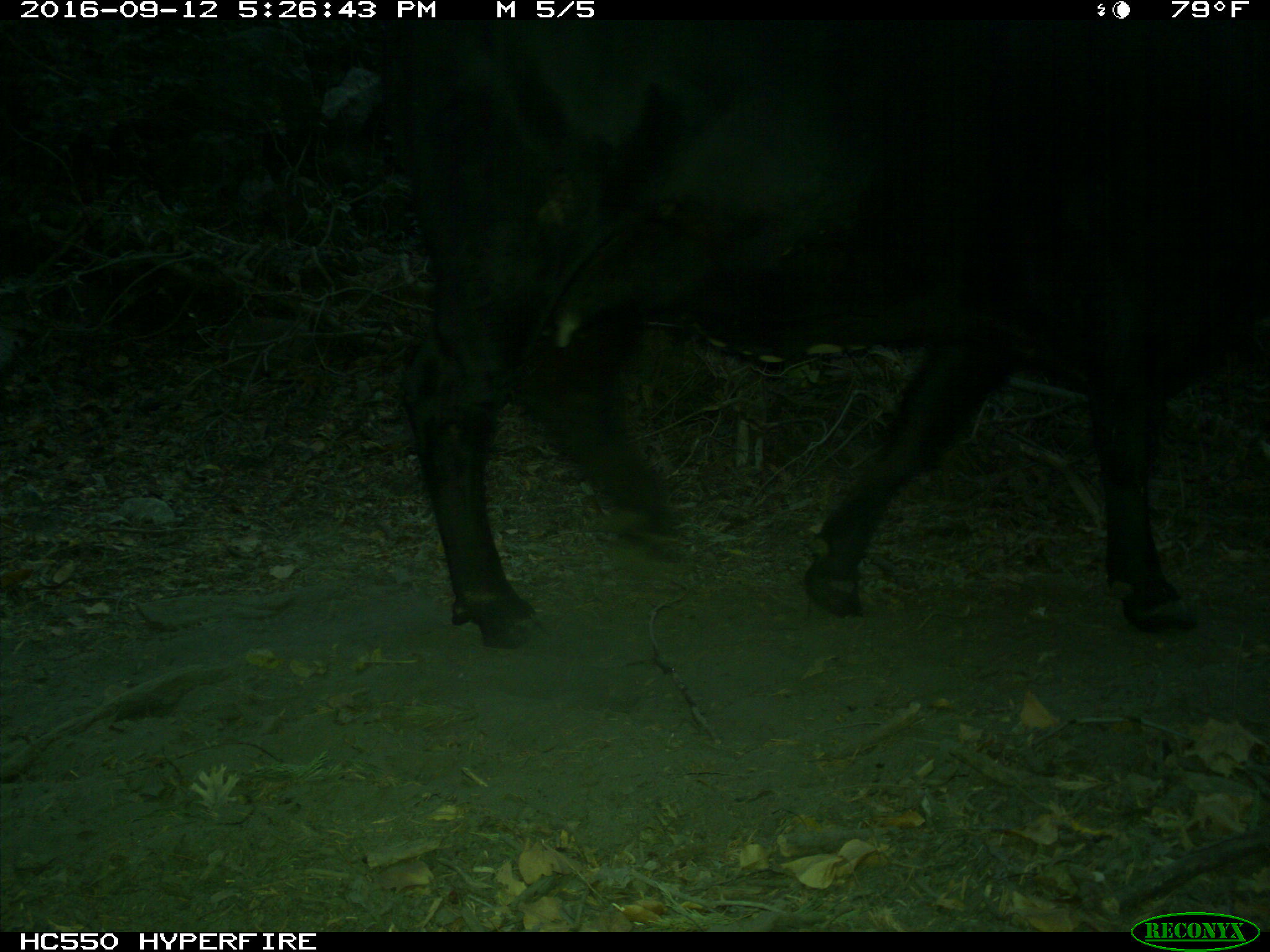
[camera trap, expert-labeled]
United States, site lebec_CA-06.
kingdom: Animalia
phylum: Chordata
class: Mammalia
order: Artiodactyla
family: Bovidae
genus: Bos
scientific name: Bos taurus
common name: domestic cow